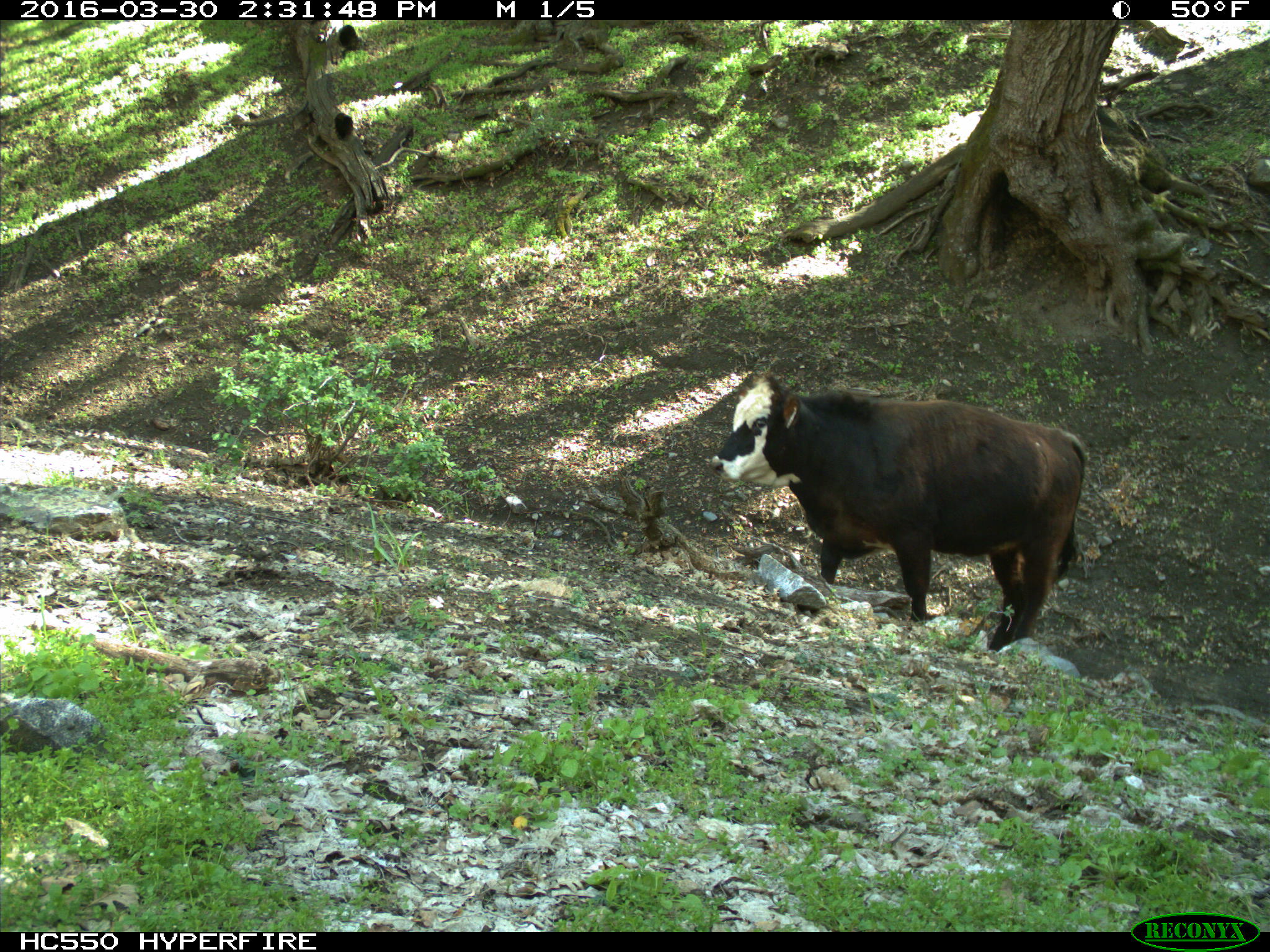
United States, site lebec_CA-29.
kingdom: Animalia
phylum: Chordata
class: Mammalia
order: Artiodactyla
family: Bovidae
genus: Bos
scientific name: Bos taurus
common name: domestic cow